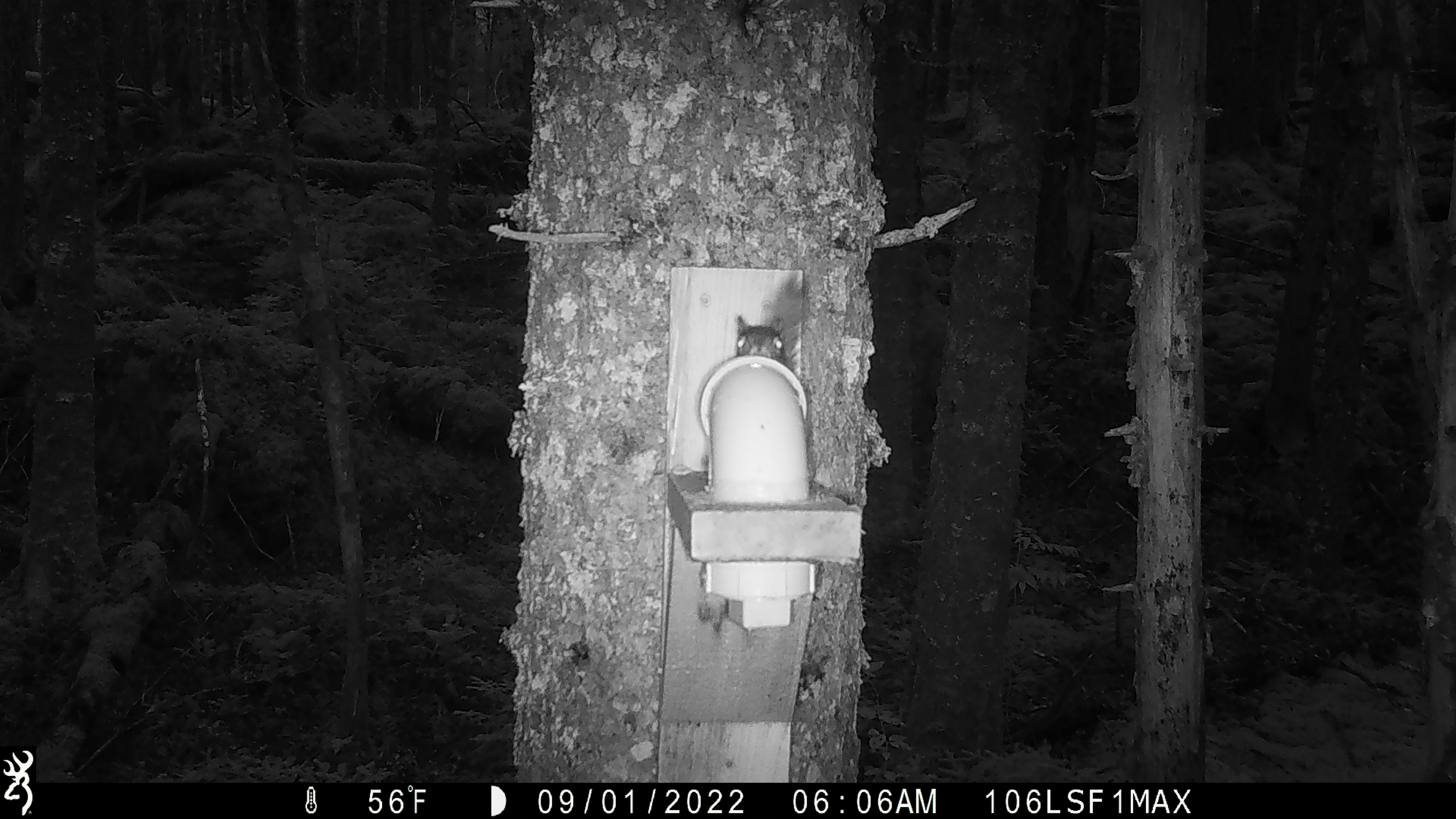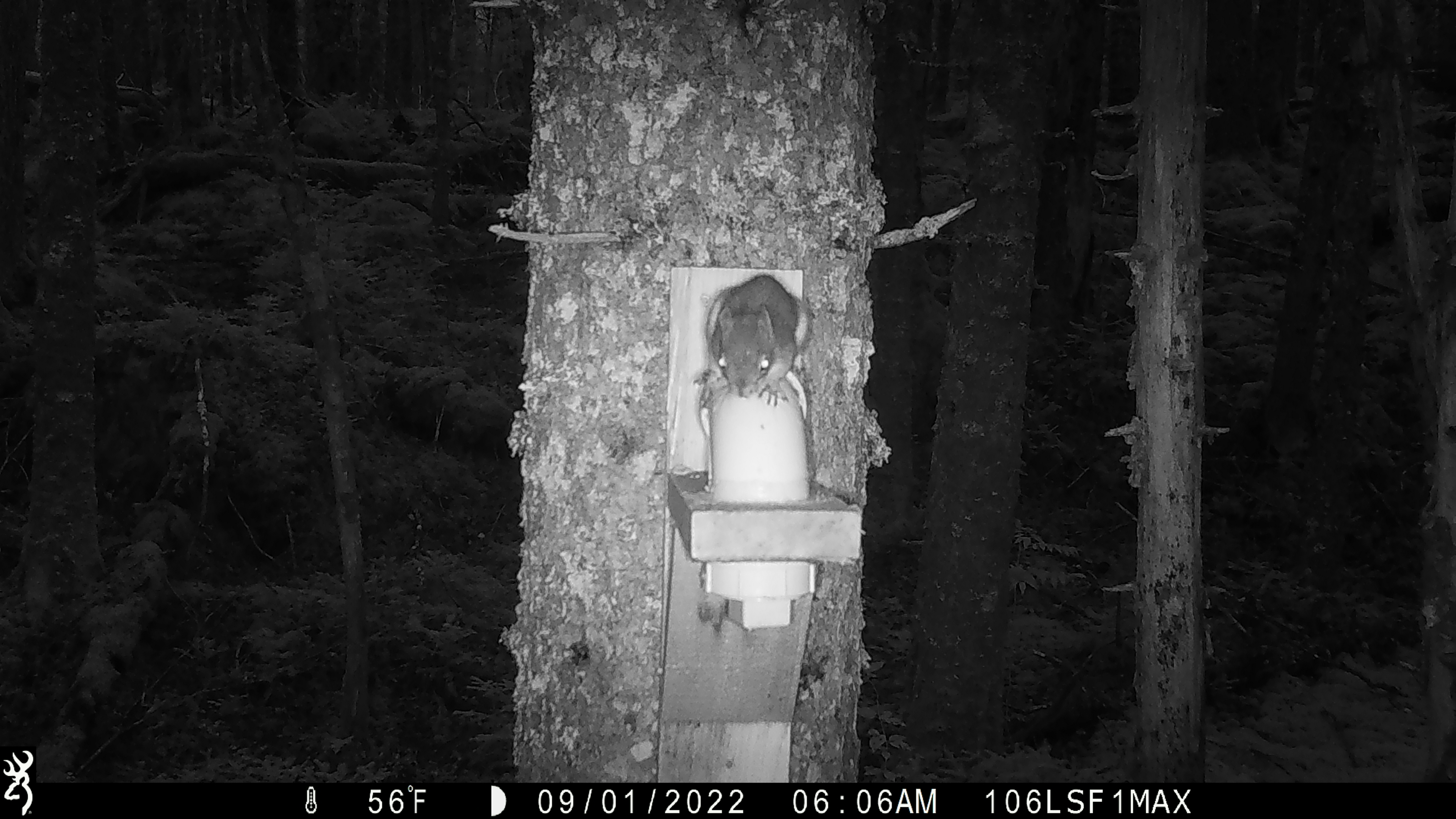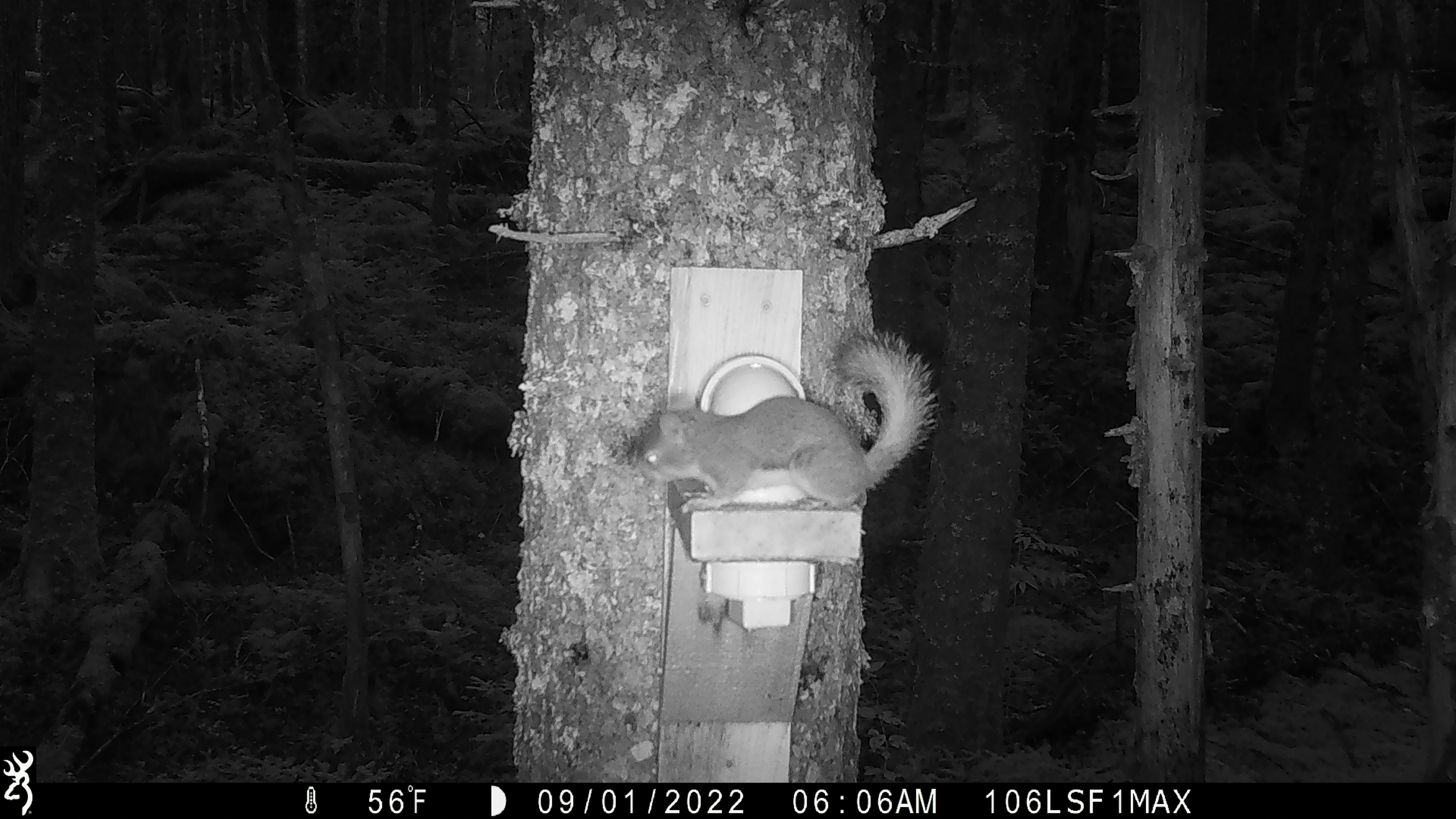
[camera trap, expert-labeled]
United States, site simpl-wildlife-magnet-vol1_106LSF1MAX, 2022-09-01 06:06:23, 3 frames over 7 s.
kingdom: Animalia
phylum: Chordata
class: Mammalia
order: Rodentia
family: Sciuridae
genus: Tamiasciurus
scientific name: Tamiasciurus hudsonicus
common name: red squirrel